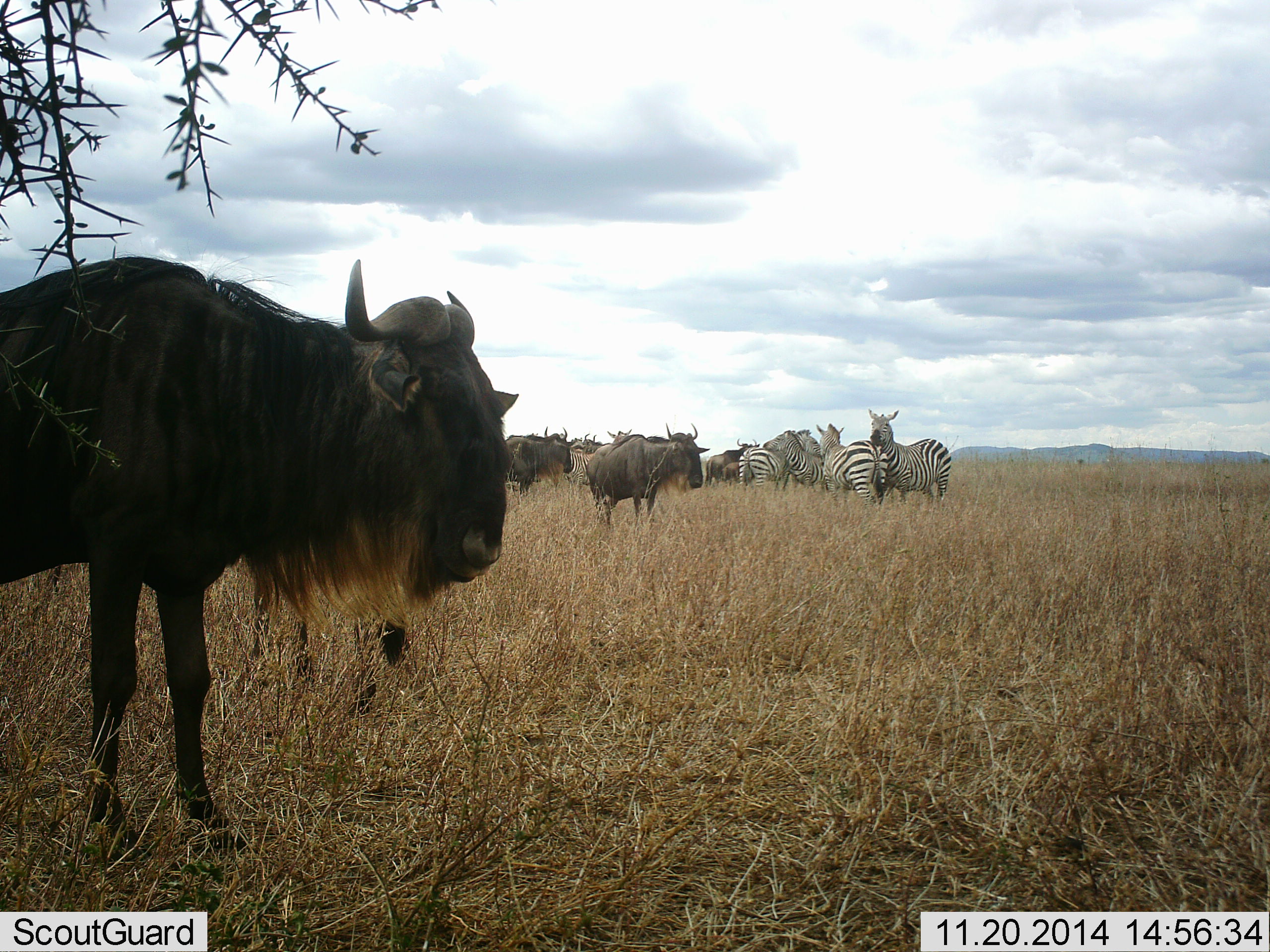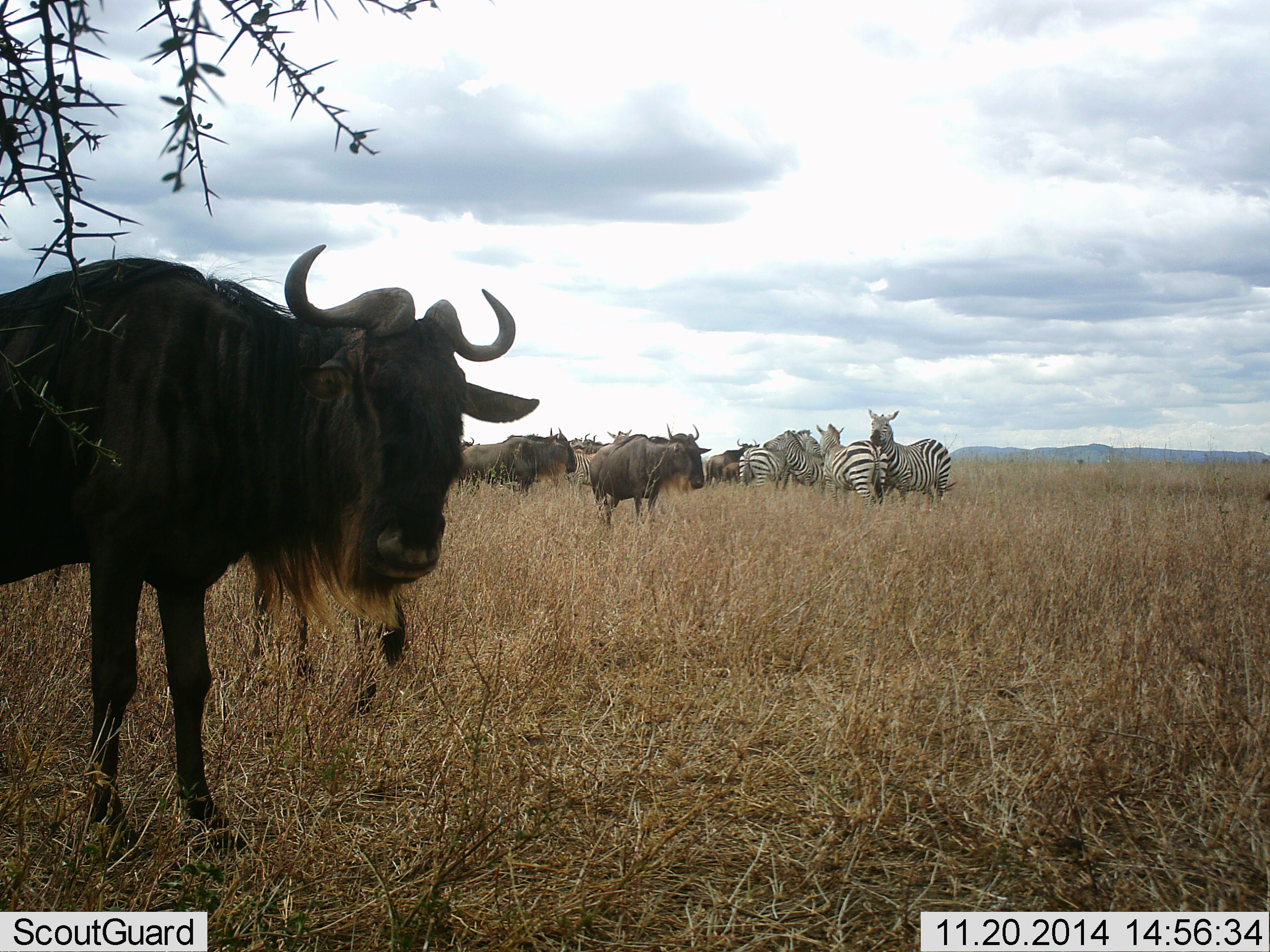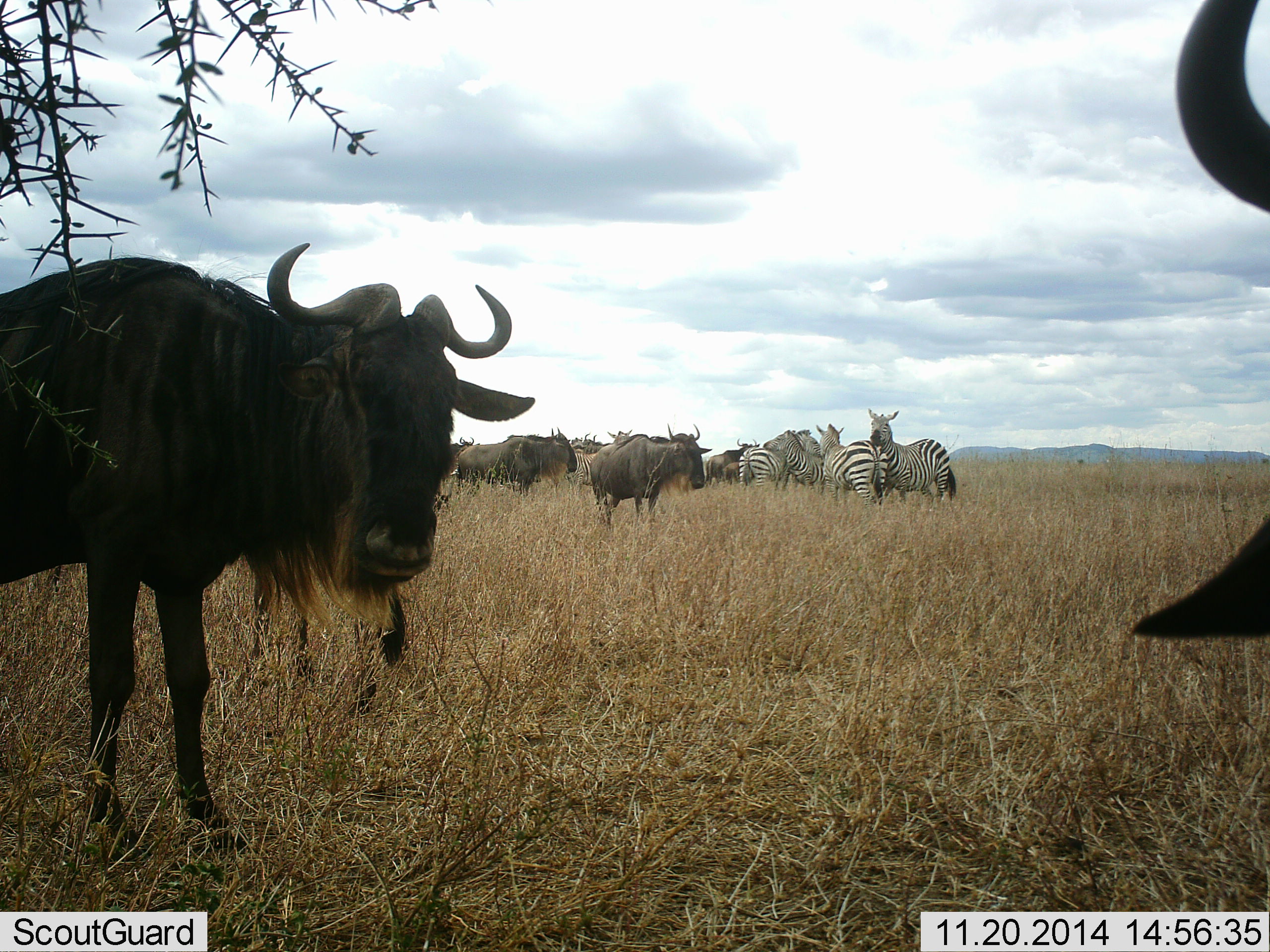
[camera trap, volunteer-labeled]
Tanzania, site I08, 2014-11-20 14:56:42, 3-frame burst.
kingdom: Animalia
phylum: Chordata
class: Mammalia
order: Artiodactyla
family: Bovidae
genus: Connochaetes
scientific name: Connochaetes taurinus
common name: blue wildebeest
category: wildebeest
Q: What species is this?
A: Wildebeest (blue wildebeest) (Connochaetes taurinus).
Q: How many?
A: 7.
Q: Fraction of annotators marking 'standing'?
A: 100%.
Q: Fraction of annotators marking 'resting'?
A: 8%.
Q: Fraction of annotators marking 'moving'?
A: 38%.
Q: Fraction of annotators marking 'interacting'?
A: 15%.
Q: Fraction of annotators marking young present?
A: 0%.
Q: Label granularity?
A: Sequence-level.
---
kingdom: Animalia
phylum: Chordata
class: Mammalia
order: Perissodactyla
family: Equidae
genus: Equus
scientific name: Equus quagga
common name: plains zebra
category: zebra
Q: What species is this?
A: Zebra (plains zebra) (Equus quagga).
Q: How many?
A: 5.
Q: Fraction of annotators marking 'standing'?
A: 92%.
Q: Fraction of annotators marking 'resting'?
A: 0%.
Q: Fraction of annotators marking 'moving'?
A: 8%.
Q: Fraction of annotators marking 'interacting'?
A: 50%.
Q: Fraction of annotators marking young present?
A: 0%.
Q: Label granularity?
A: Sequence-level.